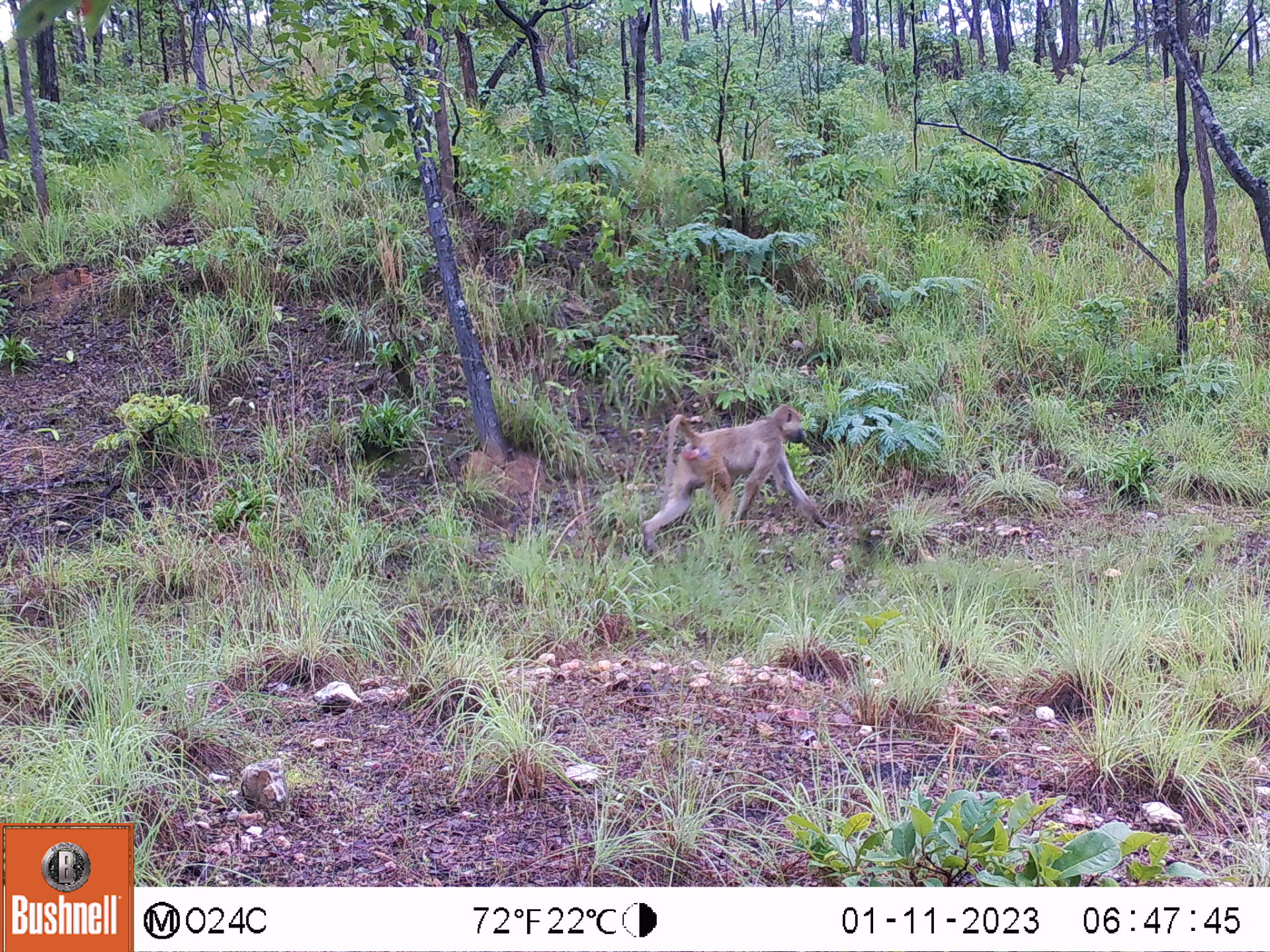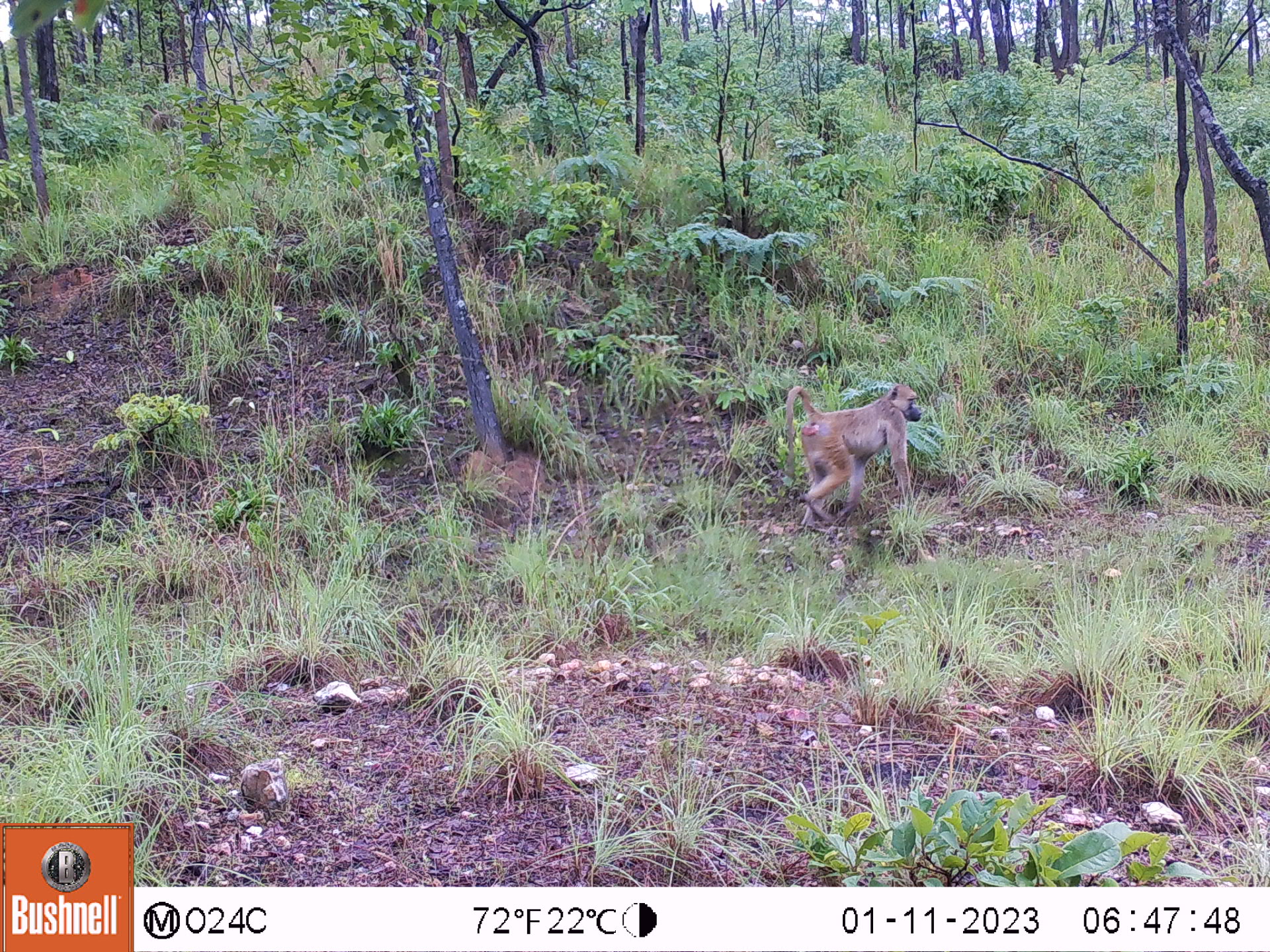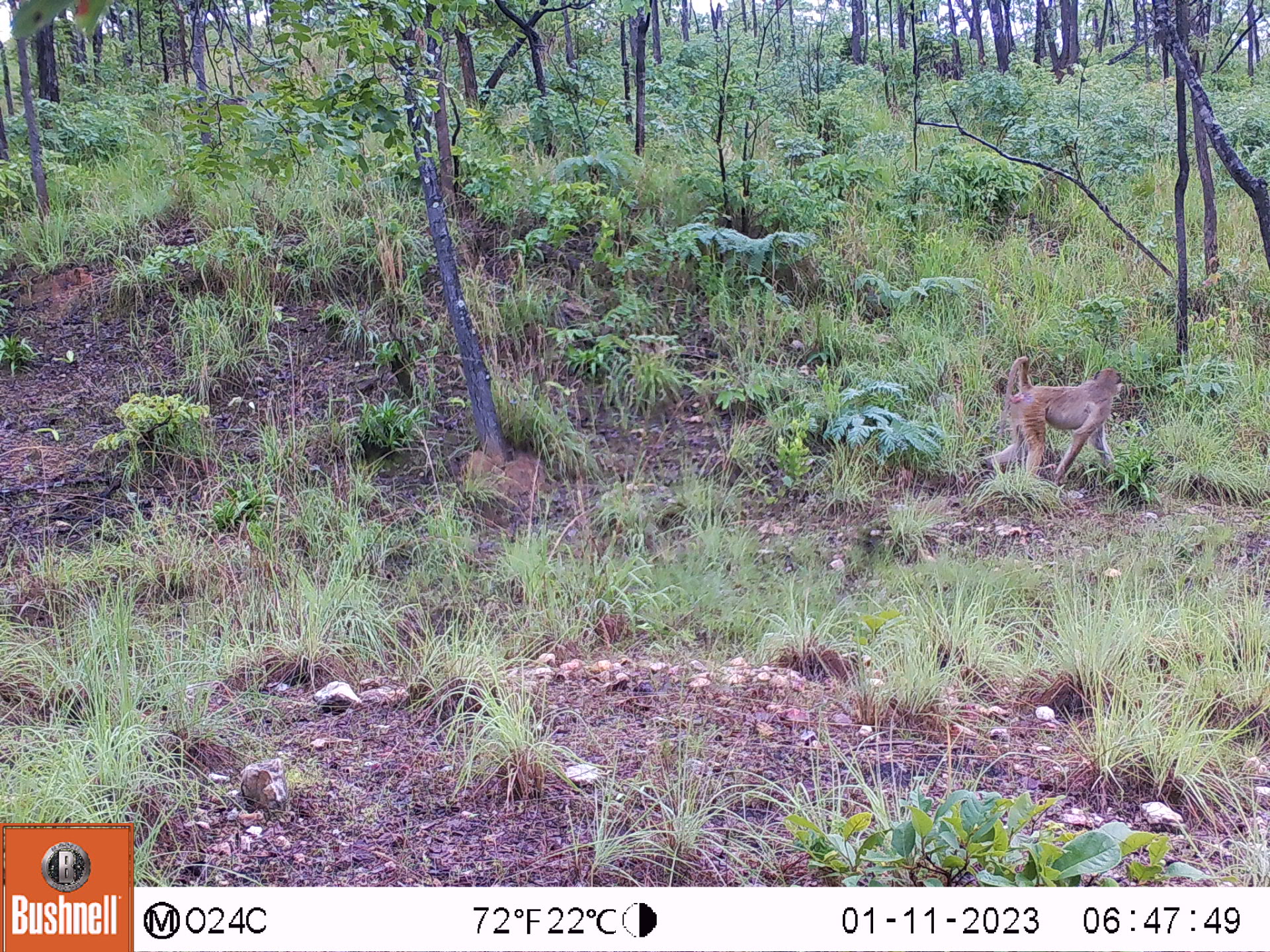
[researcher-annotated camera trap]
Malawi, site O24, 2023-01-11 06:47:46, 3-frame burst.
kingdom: Animalia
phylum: Chordata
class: Mammalia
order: Primates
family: Cercopithecidae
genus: Papio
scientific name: Papio cynocephalus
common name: yellow baboon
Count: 1.